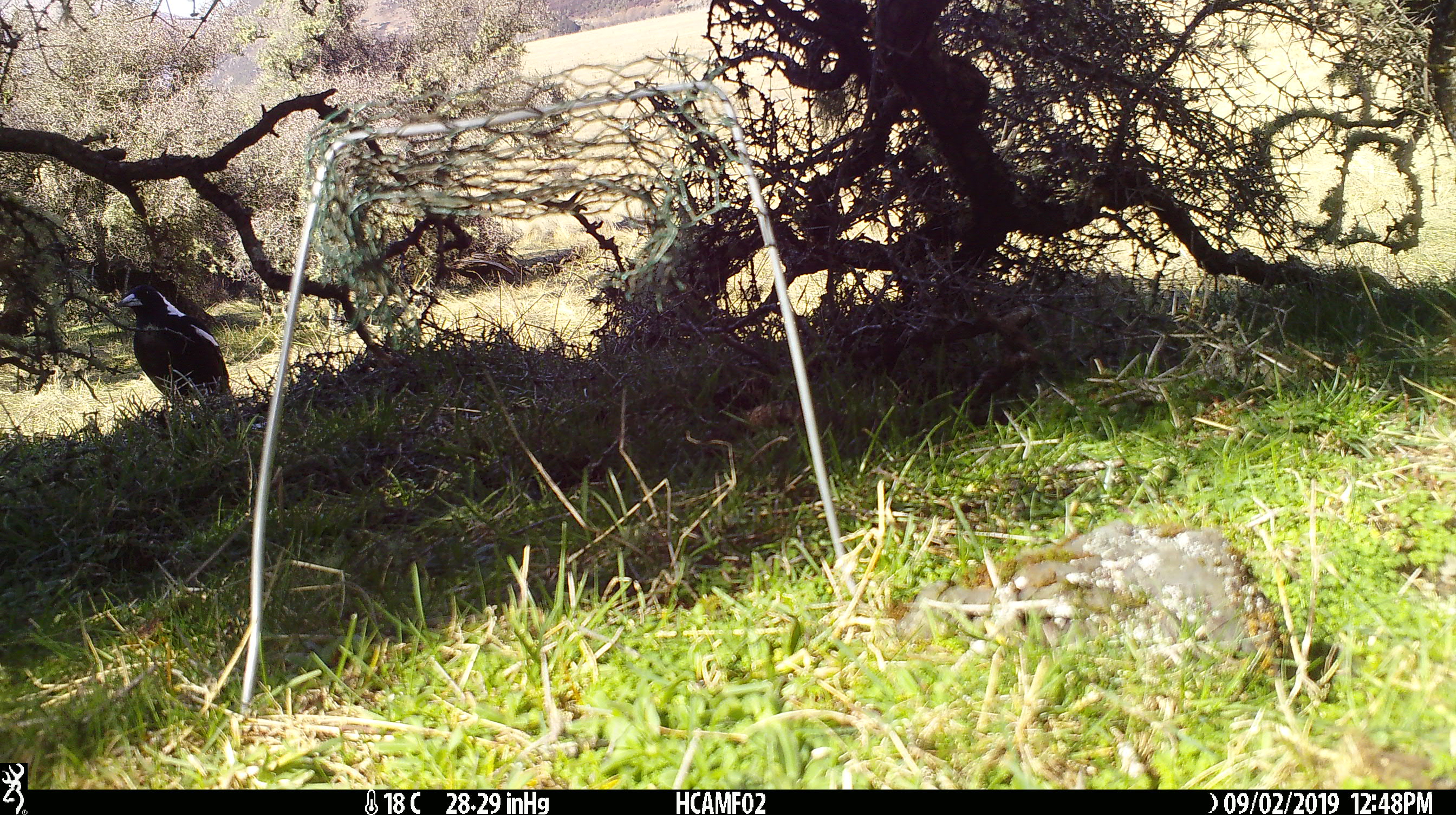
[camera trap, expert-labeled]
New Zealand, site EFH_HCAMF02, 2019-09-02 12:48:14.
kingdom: Animalia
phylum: Chordata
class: Aves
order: Passeriformes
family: Artamidae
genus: Gymnorhina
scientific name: Gymnorhina tibicen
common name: australian magpie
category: magpie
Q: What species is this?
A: Magpie (australian magpie) (Gymnorhina tibicen).